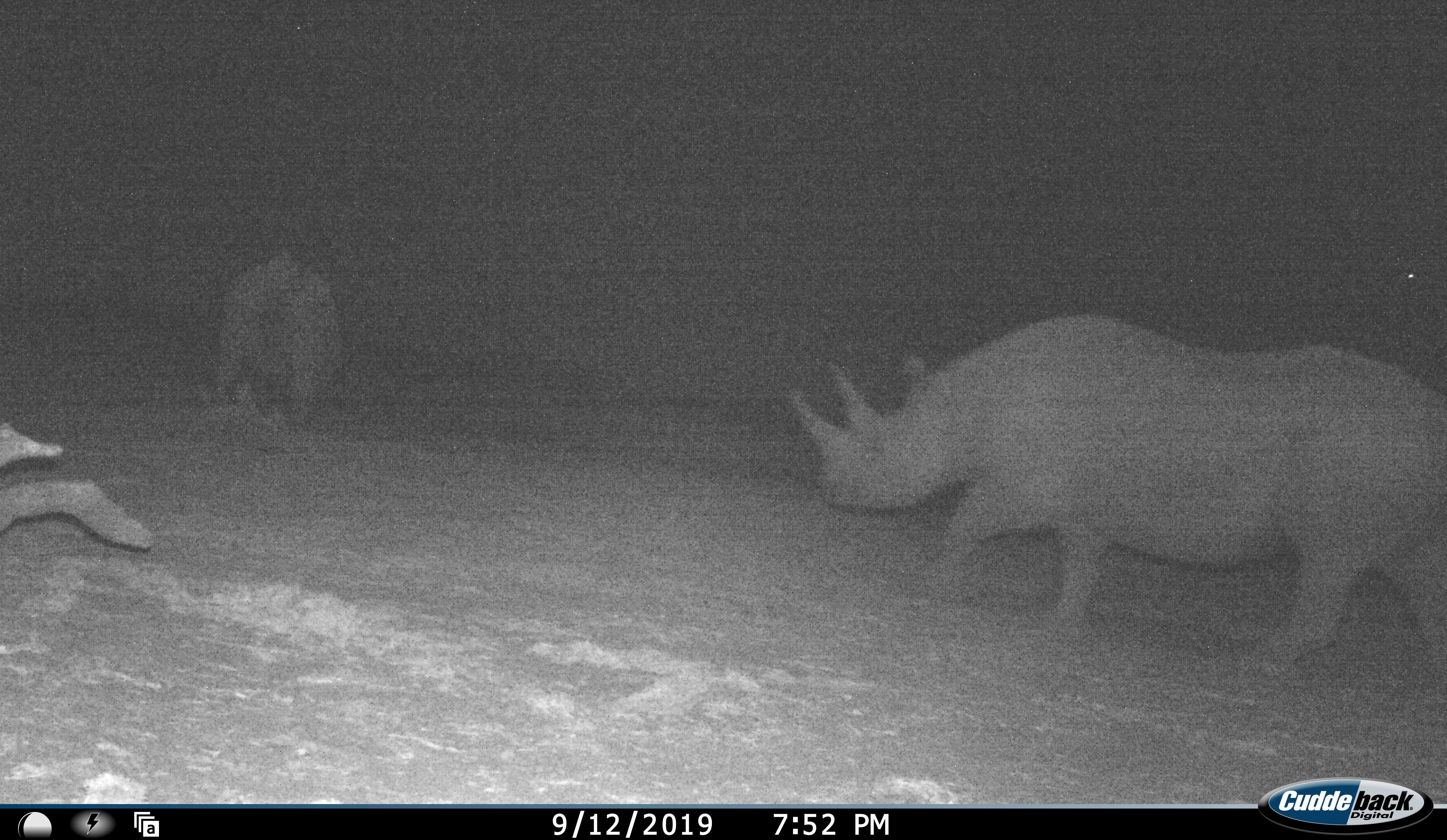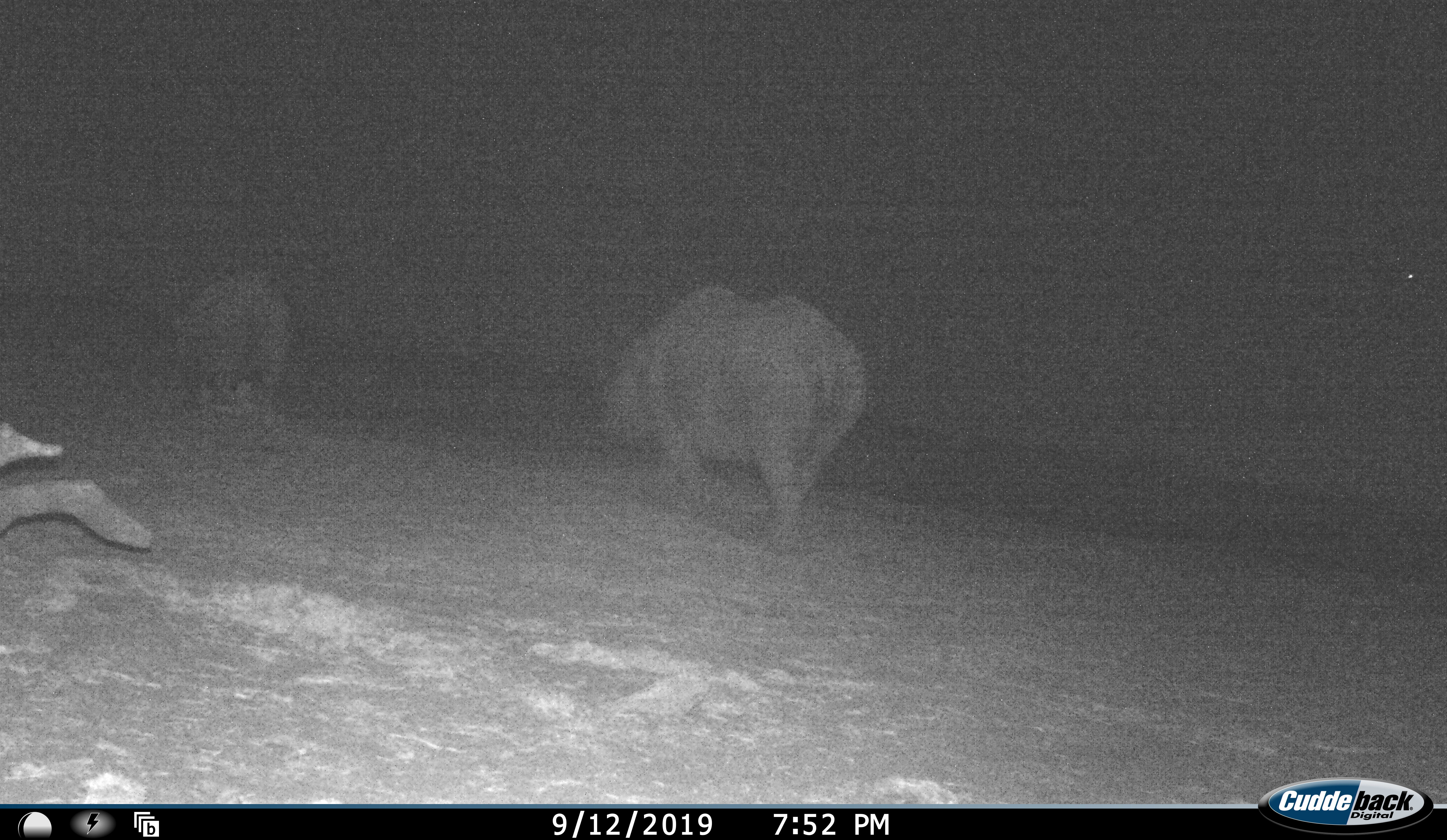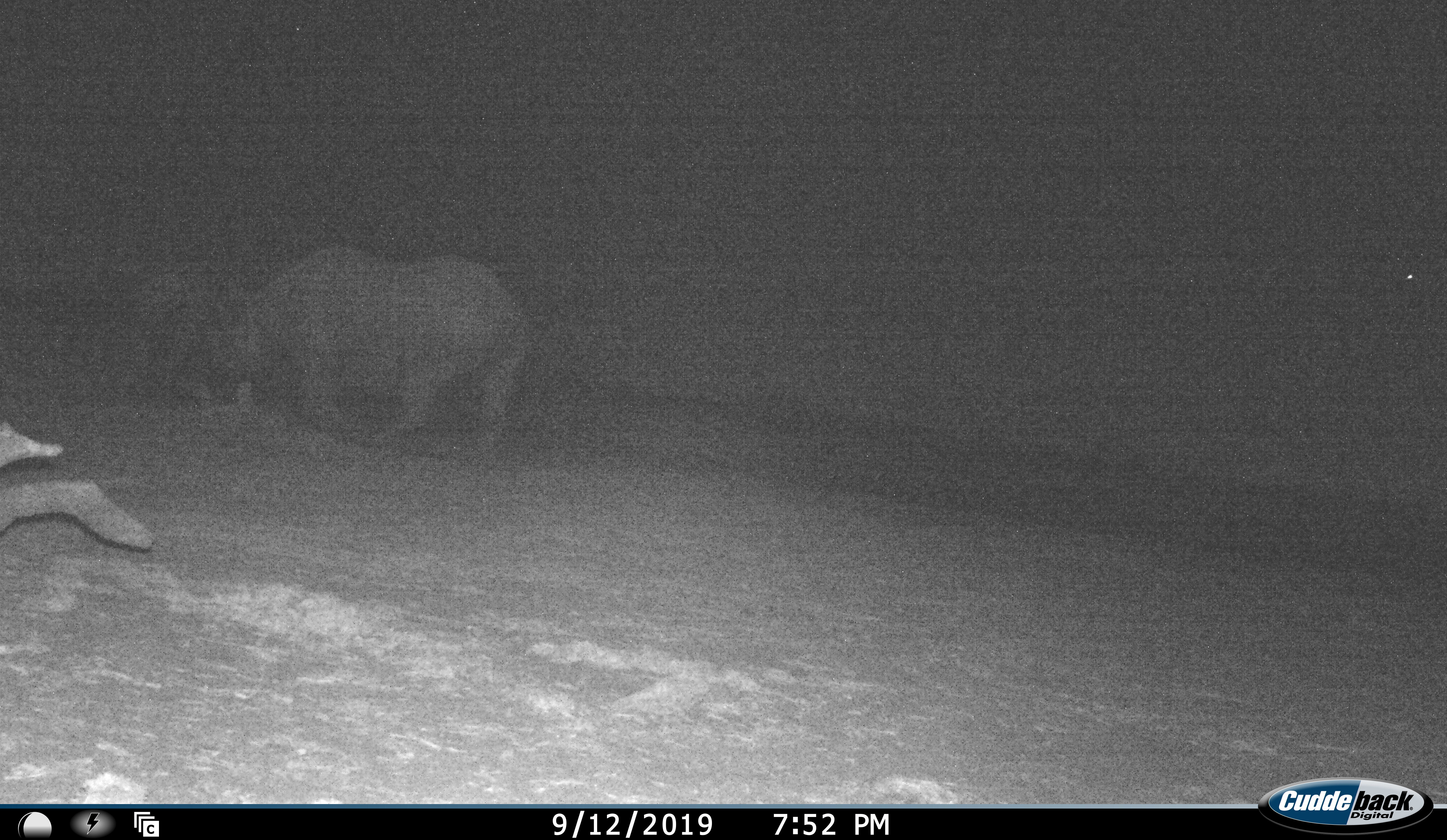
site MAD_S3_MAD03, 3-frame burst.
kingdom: Animalia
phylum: Chordata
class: Mammalia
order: Perissodactyla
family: Rhinocerotidae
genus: Diceros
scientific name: Diceros bicornis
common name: black rhinoceros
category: rhinocerosblack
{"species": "rhinocerosblack (black rhinoceros) (Diceros bicornis)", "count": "2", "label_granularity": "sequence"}